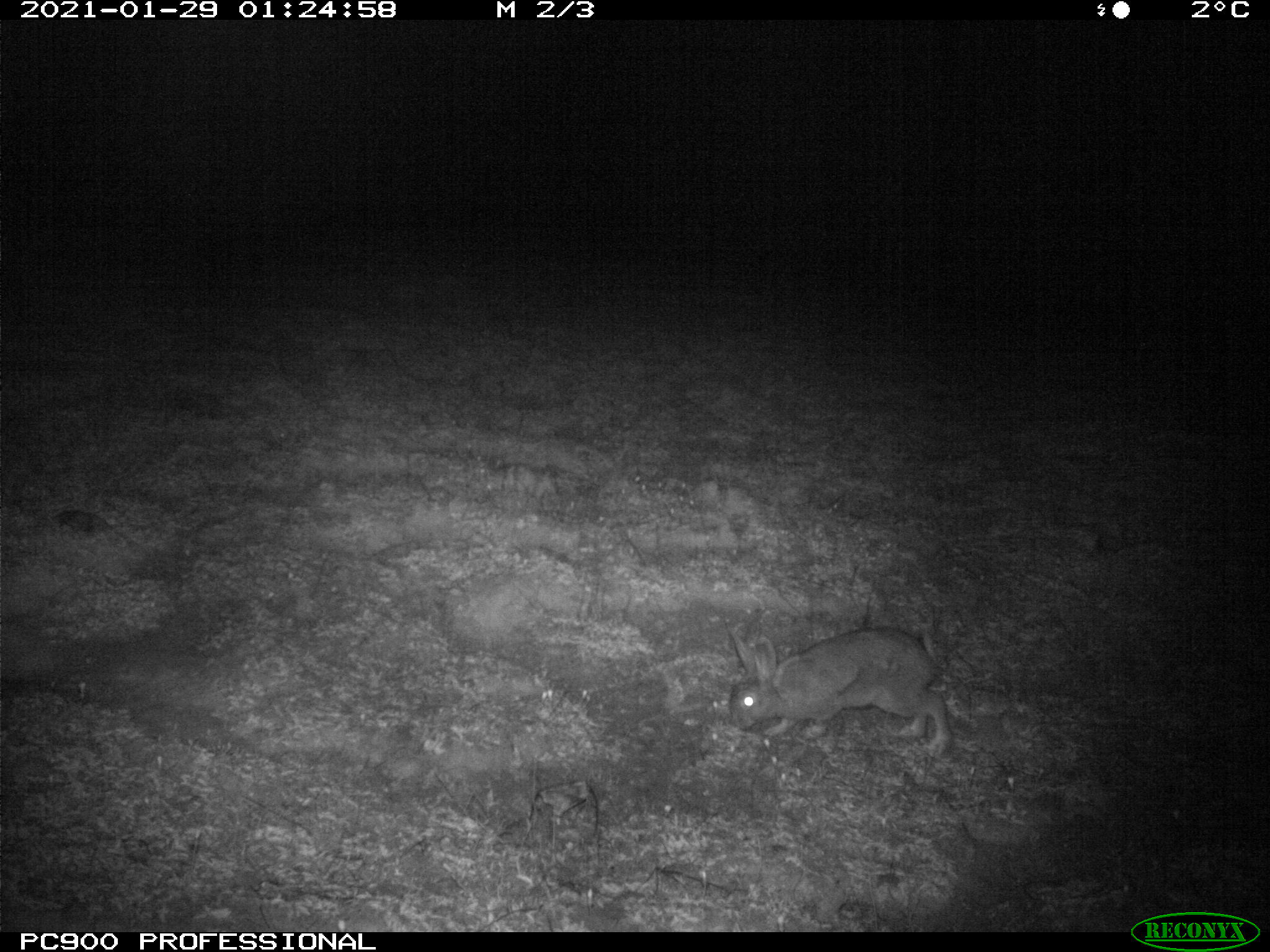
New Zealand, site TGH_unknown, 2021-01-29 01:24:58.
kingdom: Animalia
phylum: Chordata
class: Mammalia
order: Lagomorpha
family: Leporidae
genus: Oryctolagus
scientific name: Oryctolagus cuniculus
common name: european rabbit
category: rabbit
Rabbit (european rabbit) (Oryctolagus cuniculus).